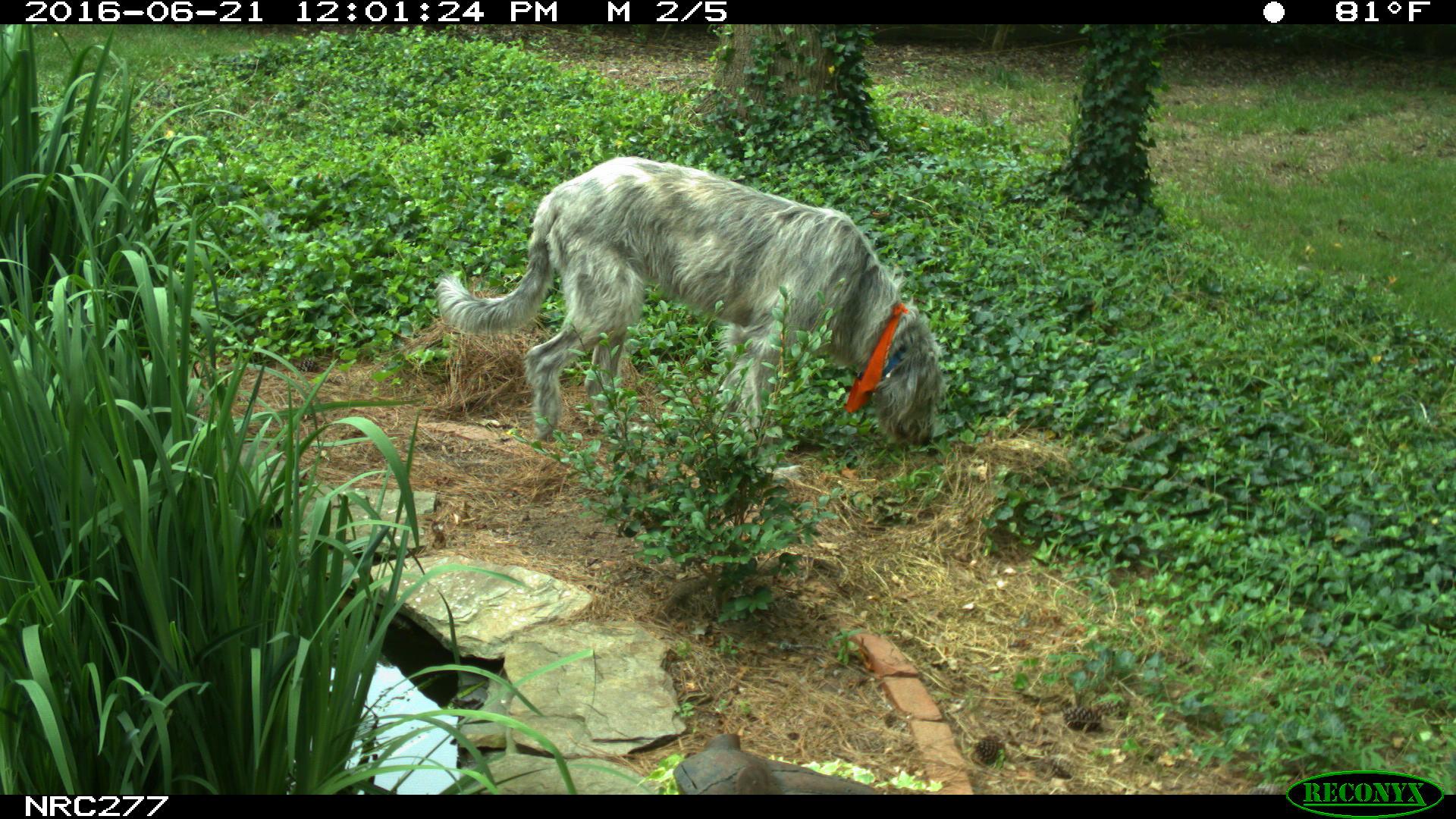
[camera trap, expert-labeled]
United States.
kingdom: Animalia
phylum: Chordata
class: Mammalia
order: Carnivora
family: Canidae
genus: Canis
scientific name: Canis familiaris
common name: domestic dog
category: Dog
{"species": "Dog (domestic dog) (Canis familiaris)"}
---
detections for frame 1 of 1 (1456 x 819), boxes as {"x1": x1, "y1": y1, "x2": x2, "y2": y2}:
Dog: {"x1": 438, "y1": 152, "x2": 945, "y2": 459}